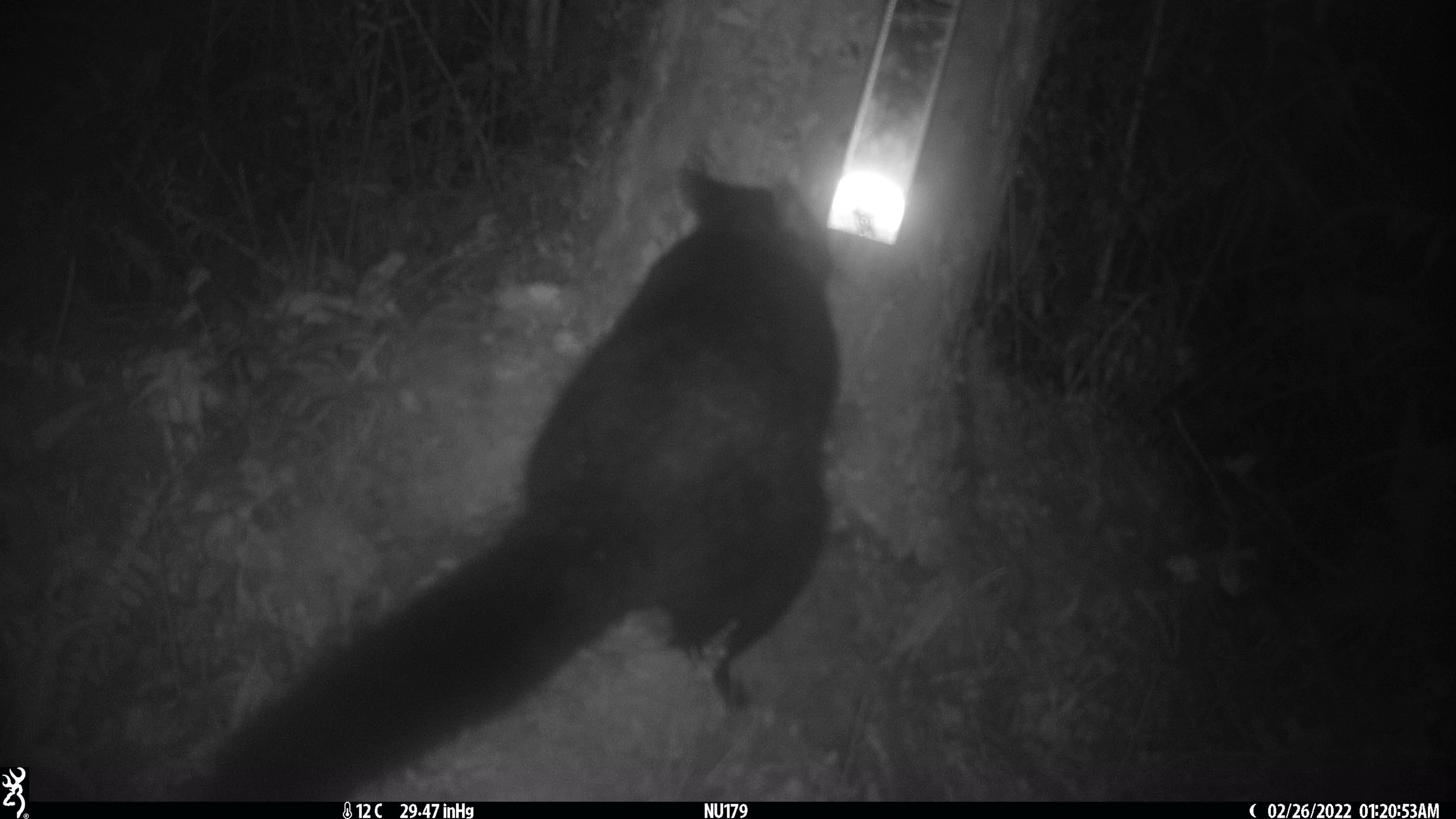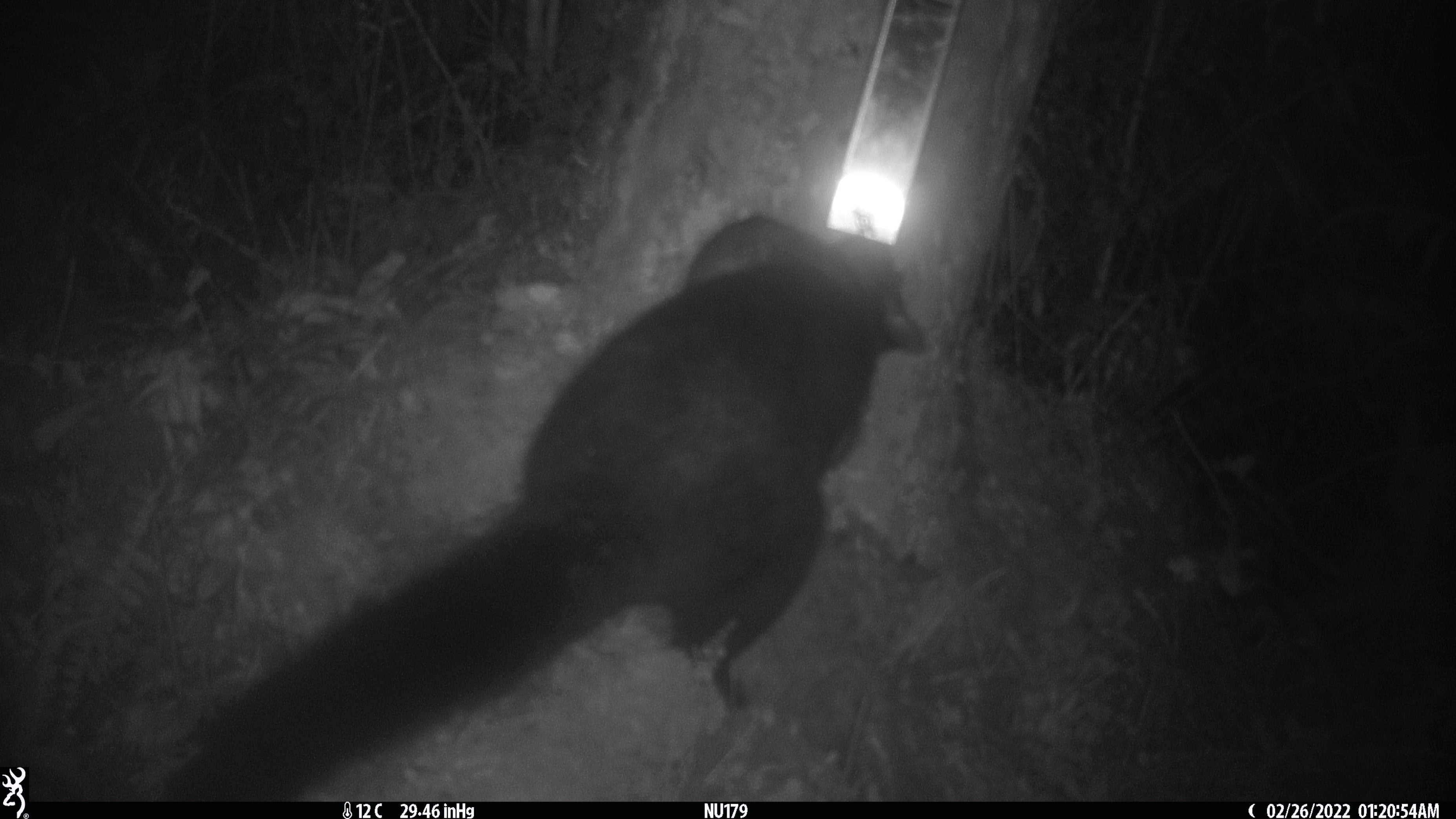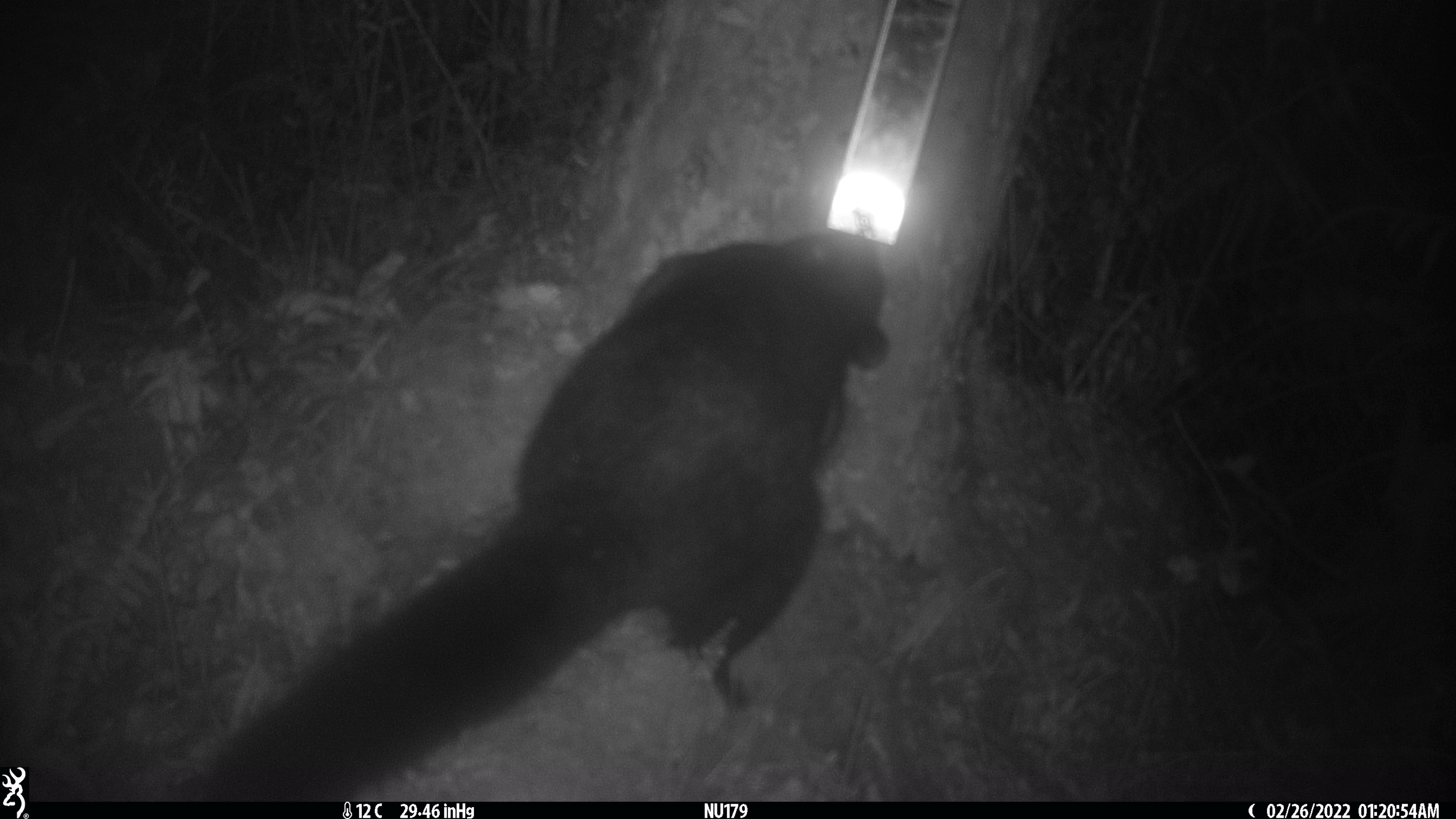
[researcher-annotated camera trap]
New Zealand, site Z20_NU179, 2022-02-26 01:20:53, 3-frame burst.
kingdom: Animalia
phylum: Chordata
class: Mammalia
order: Diprotodontia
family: Phalangeridae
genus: Trichosurus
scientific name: Trichosurus vulpecula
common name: common brushtail possum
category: possum